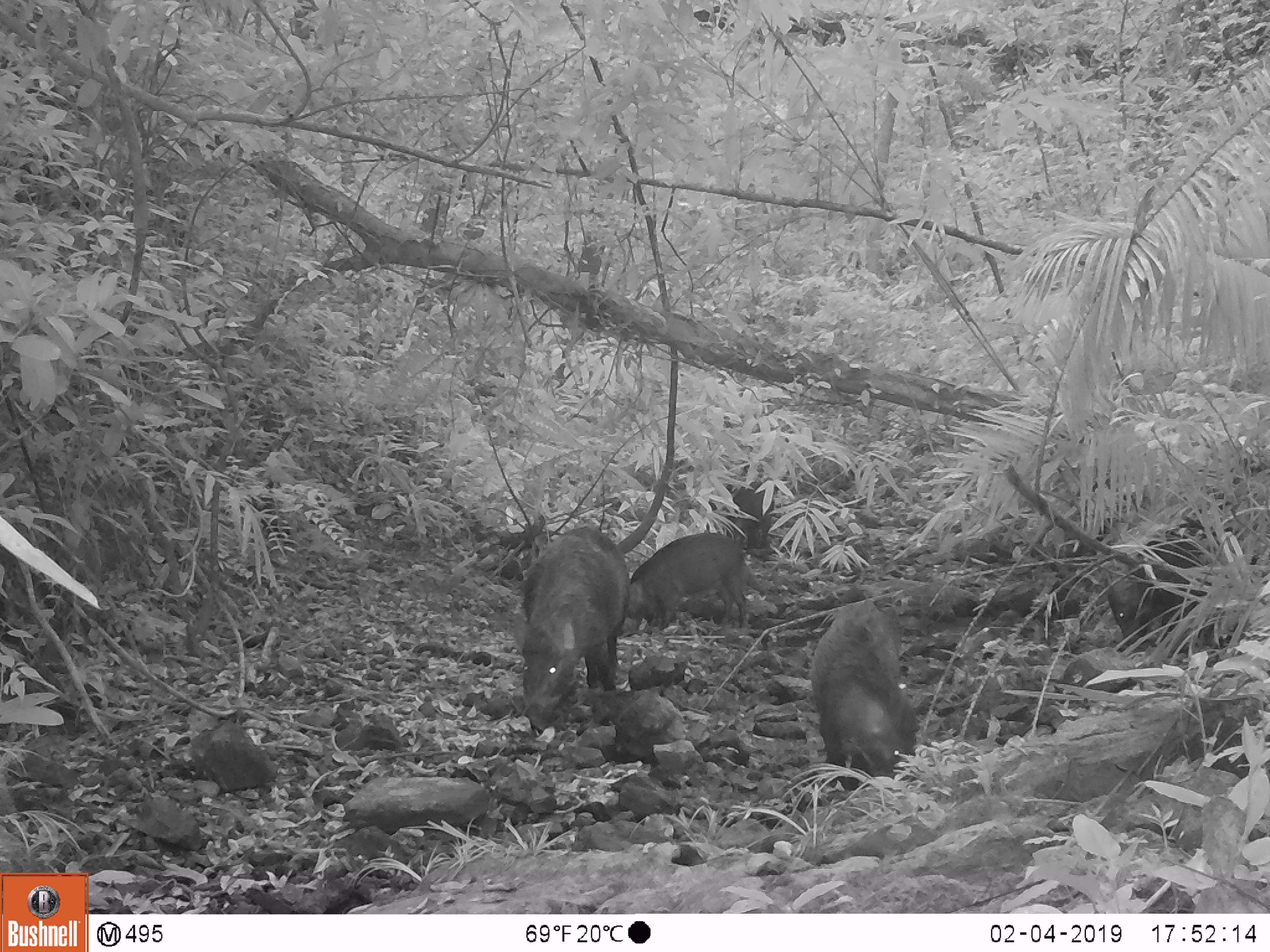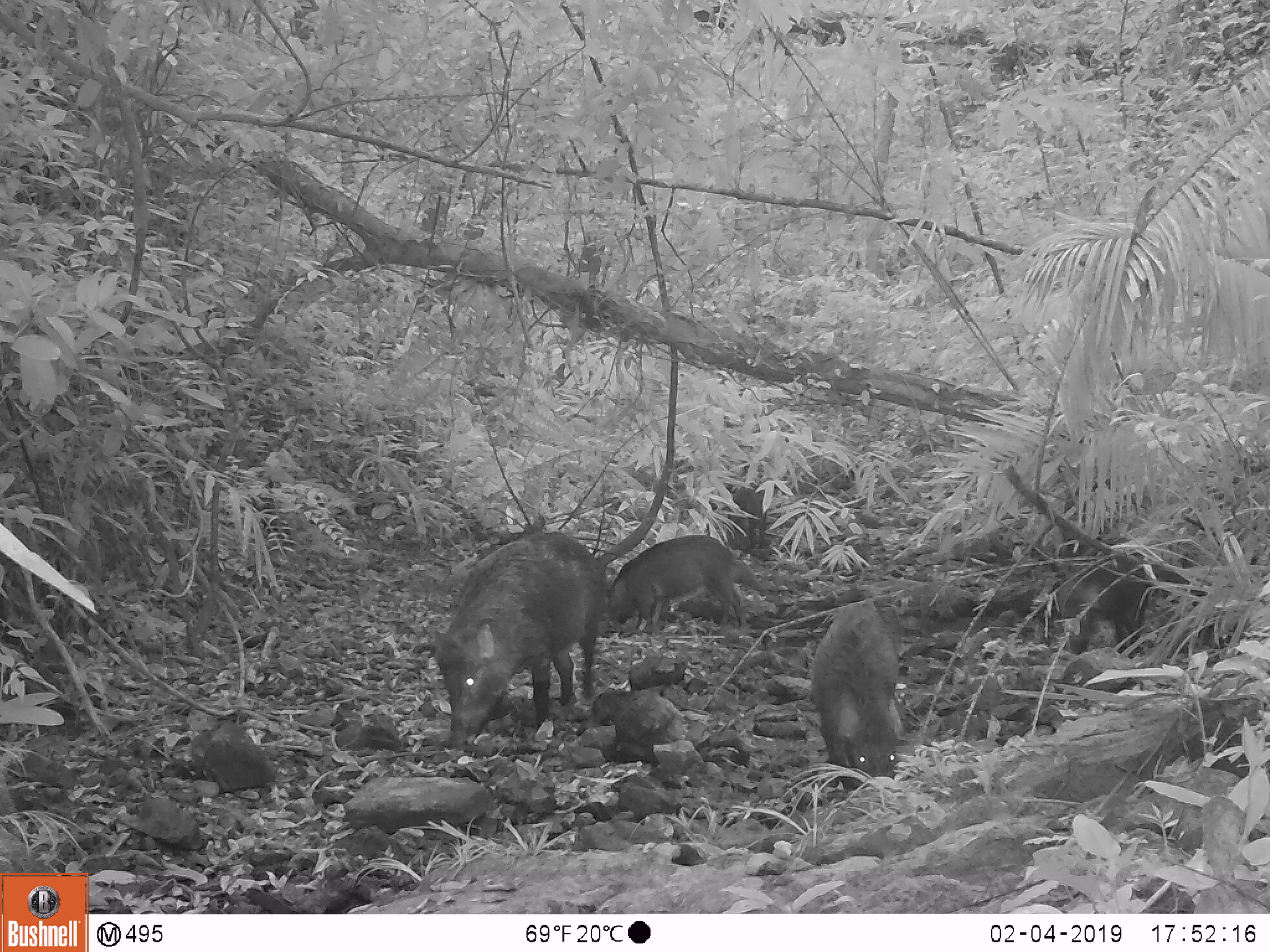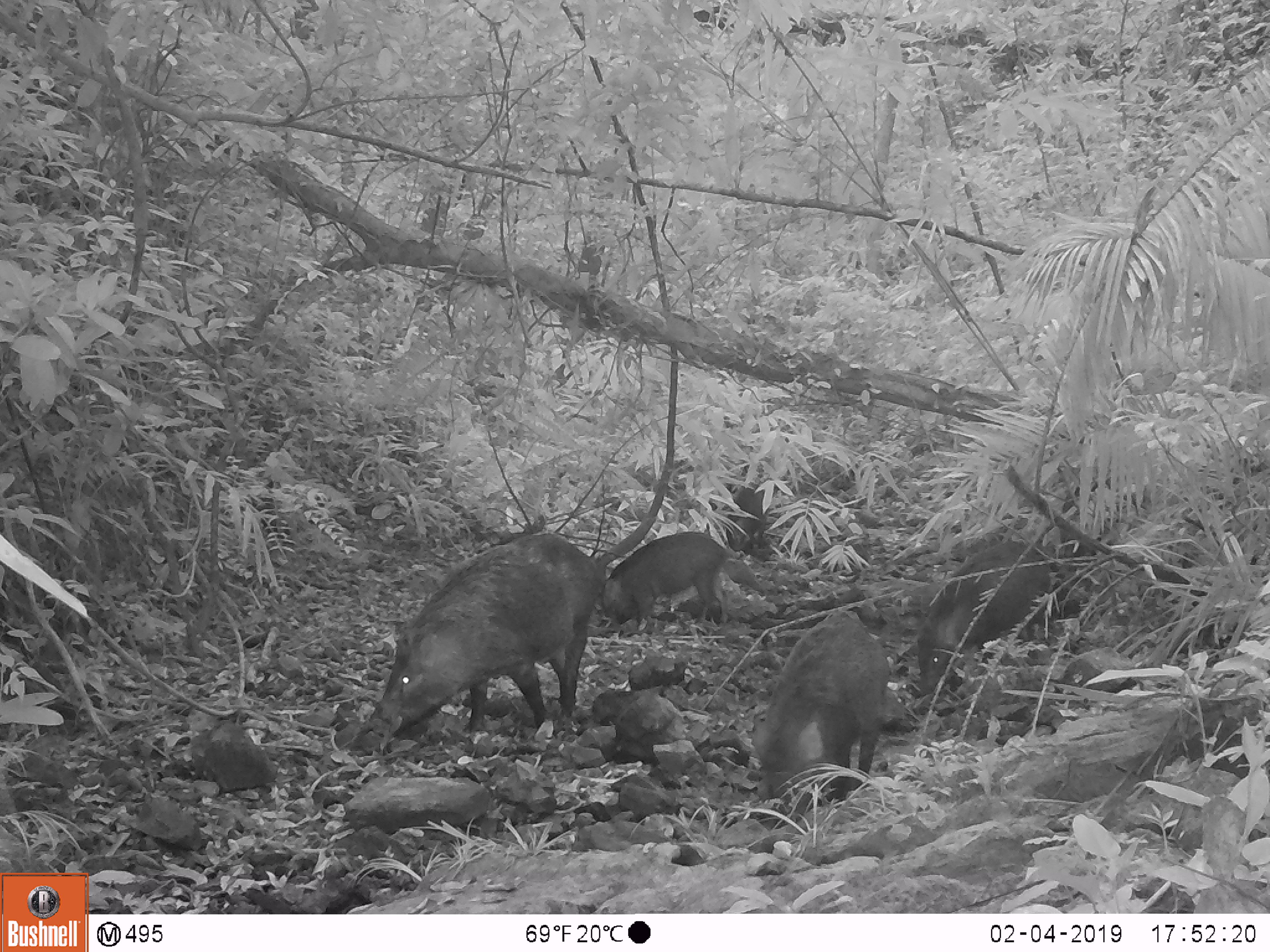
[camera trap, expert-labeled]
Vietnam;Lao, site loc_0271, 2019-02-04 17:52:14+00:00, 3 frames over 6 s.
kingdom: Animalia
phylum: Chordata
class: Mammalia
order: Artiodactyla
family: Suidae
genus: Sus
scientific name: Sus scrofa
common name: eurasian wild pig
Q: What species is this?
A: Eurasian wild pig (Sus scrofa).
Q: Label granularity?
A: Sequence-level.